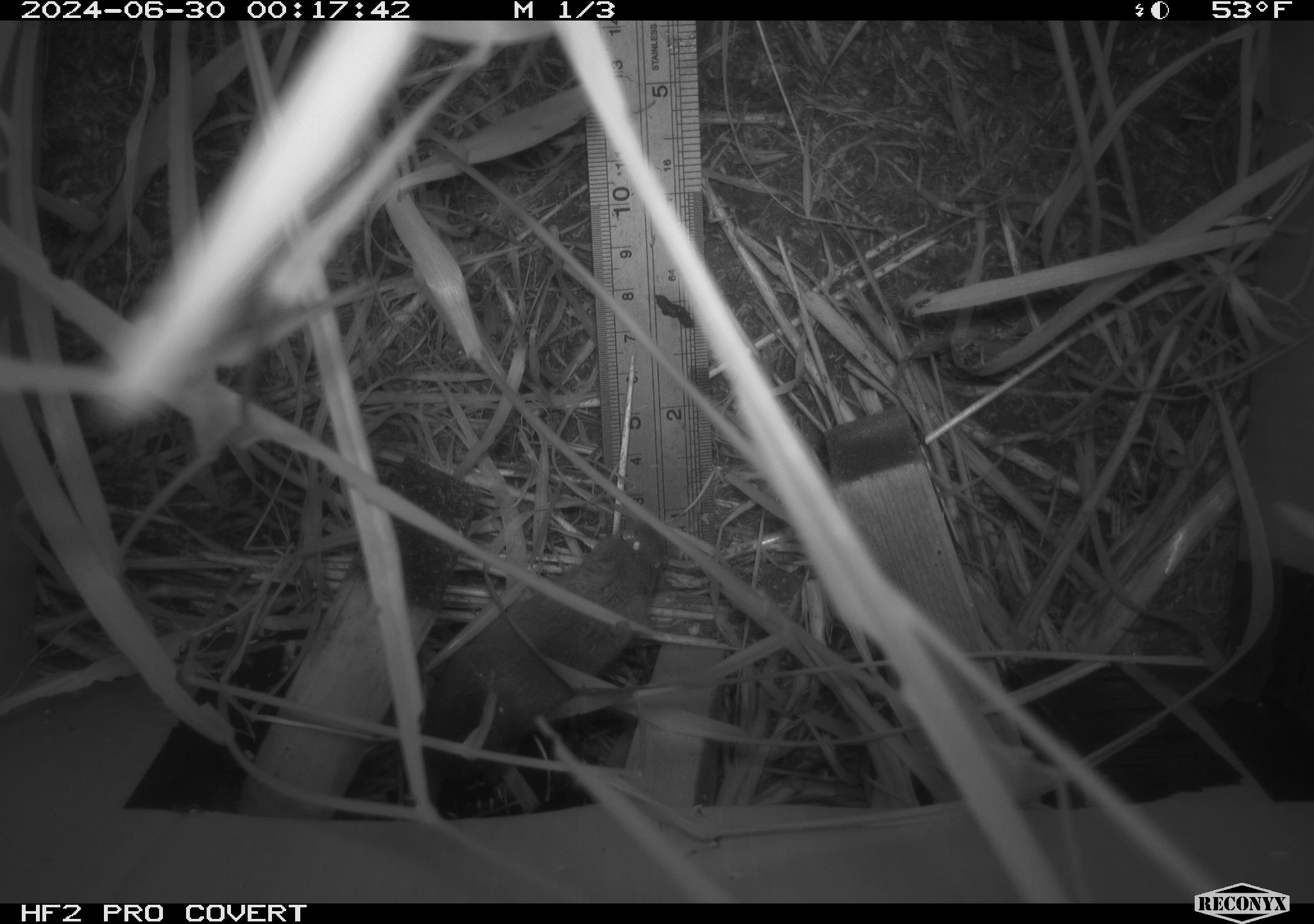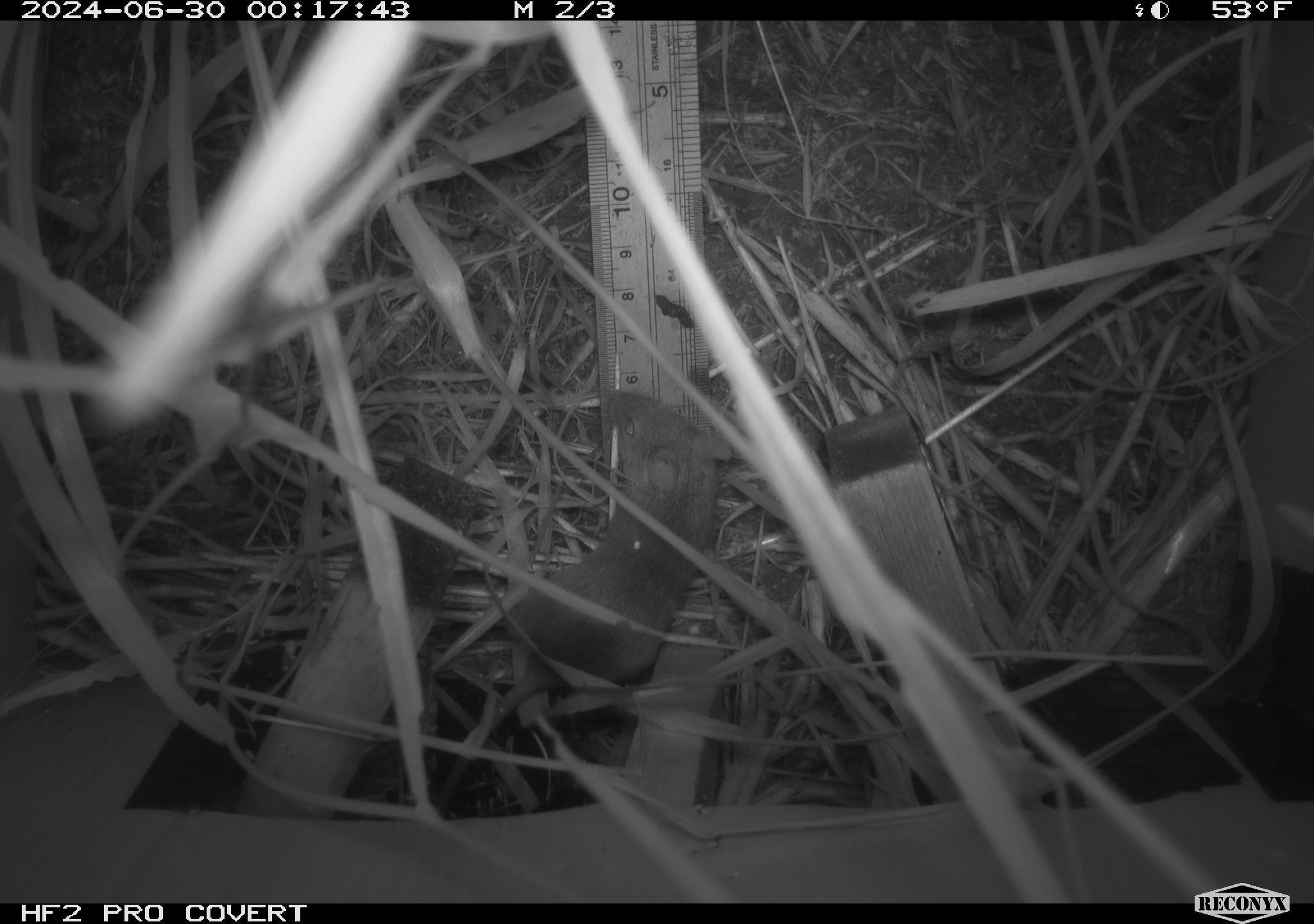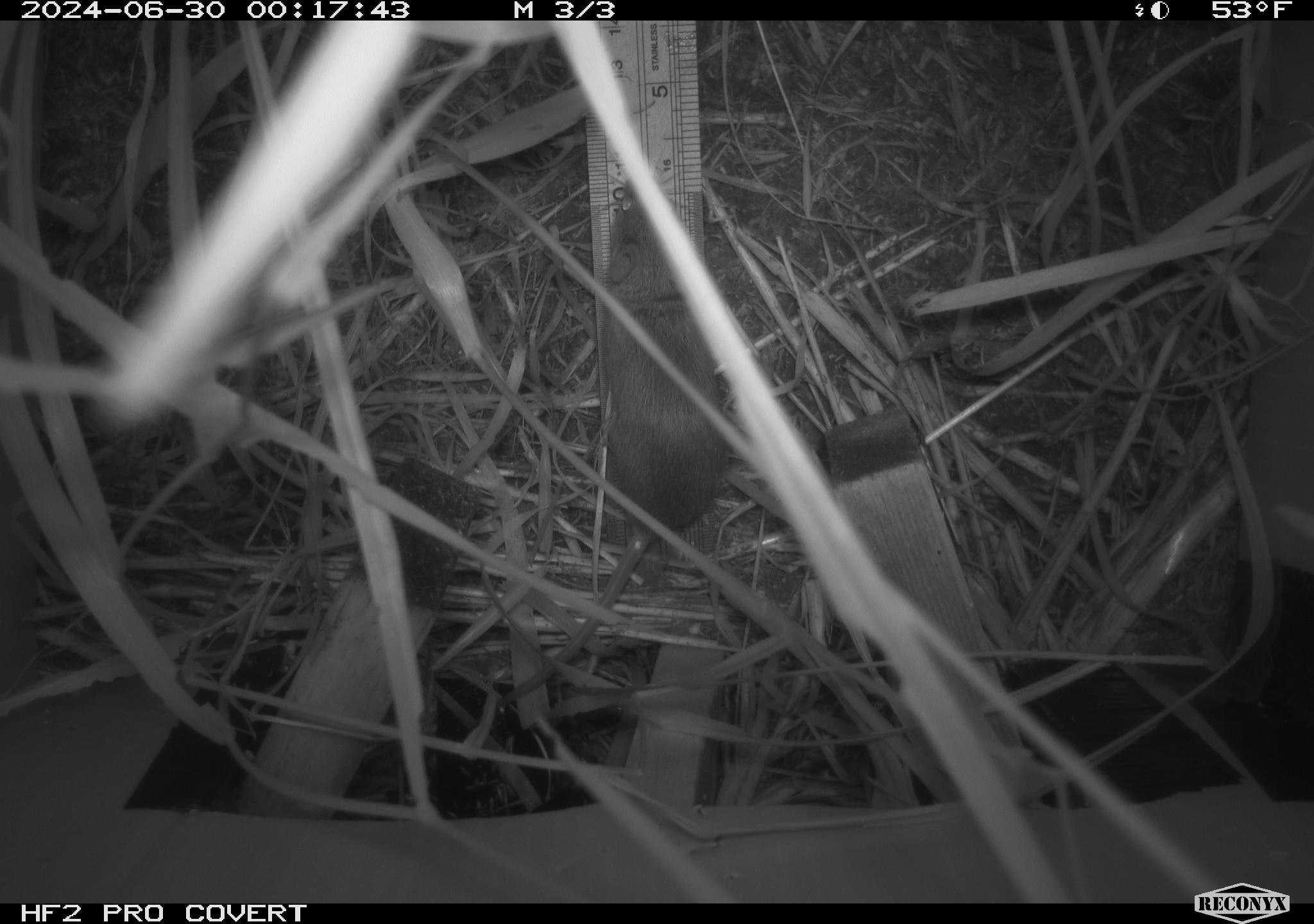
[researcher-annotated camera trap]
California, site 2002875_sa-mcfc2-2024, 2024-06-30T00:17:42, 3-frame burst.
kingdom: Animalia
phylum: Chordata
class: Mammalia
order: Rodentia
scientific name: Rodentia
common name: rodent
Rodent (Rodentia).